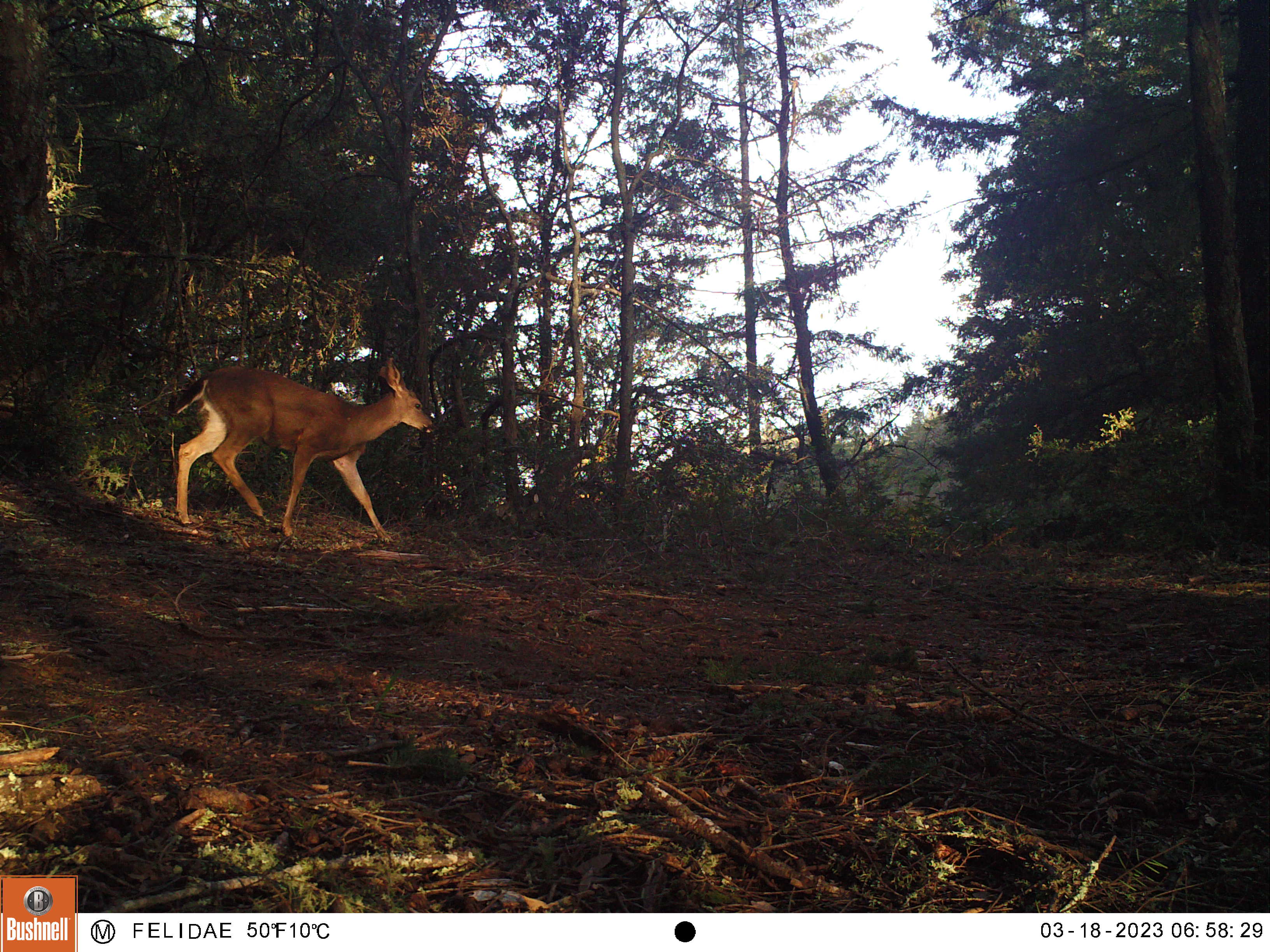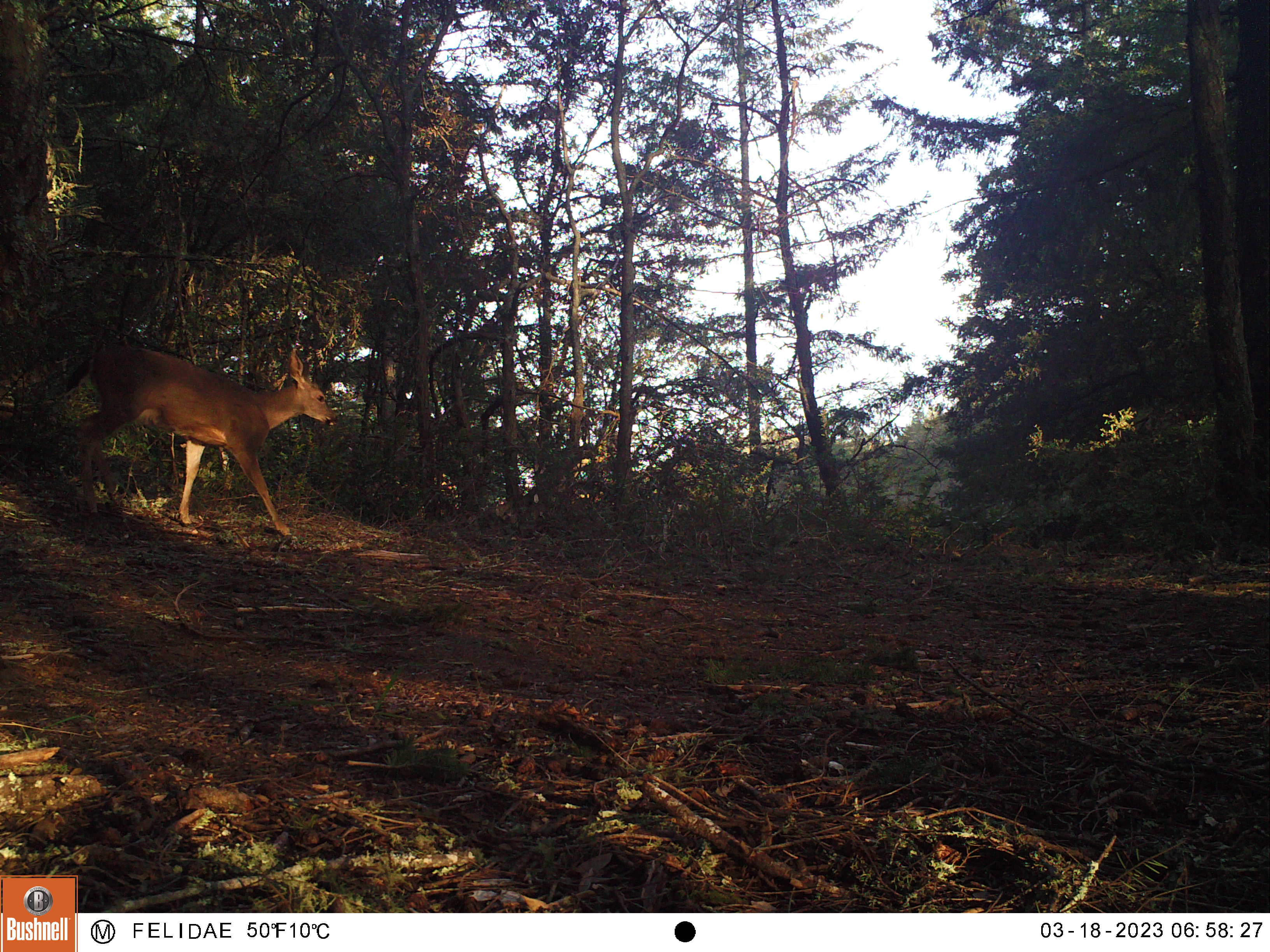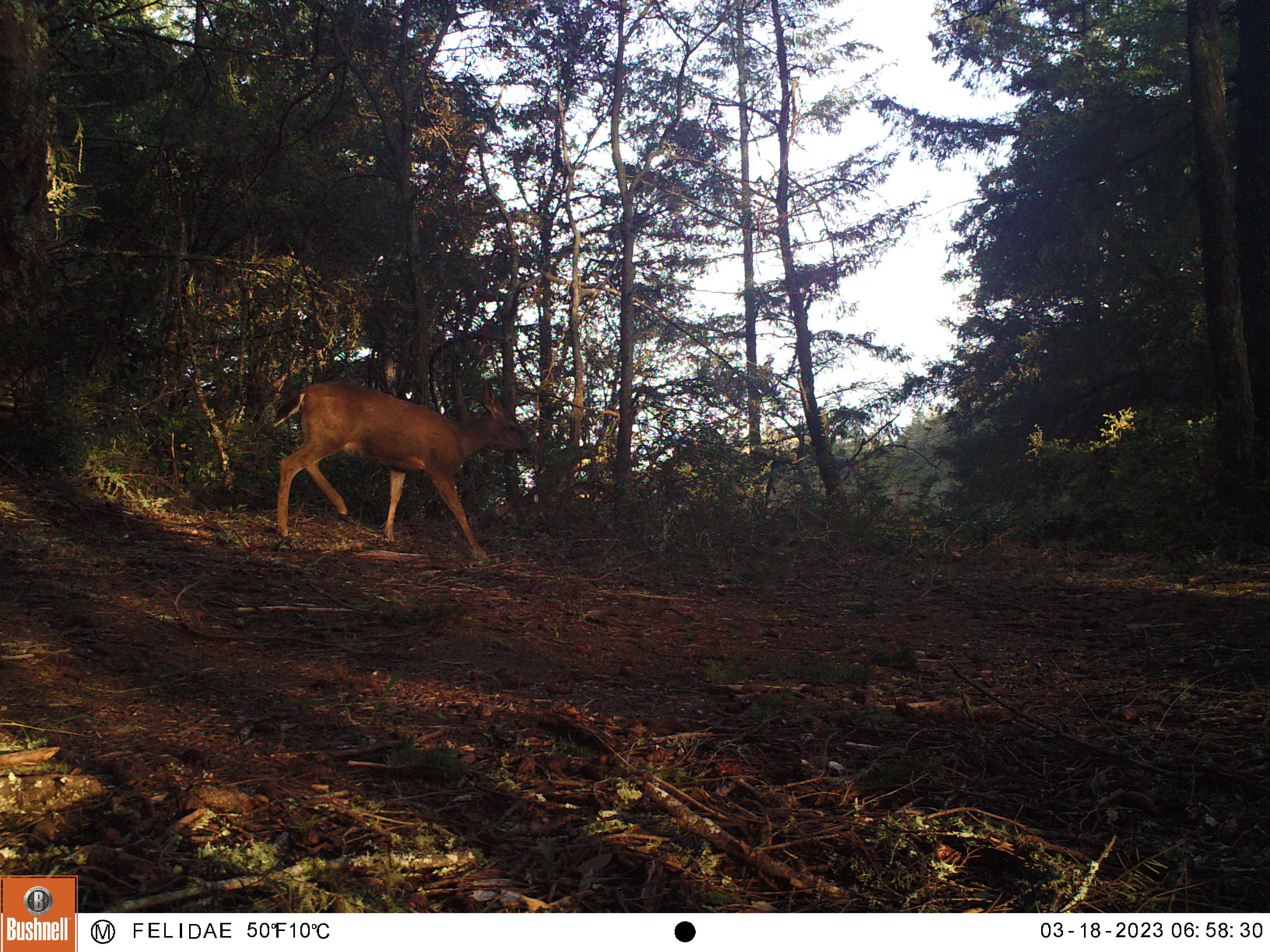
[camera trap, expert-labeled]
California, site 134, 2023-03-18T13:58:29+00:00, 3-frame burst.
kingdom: Animalia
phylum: Chordata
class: Mammalia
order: Artiodactyla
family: Cervidae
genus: Odocoileus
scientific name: Odocoileus hemionus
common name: mule deer